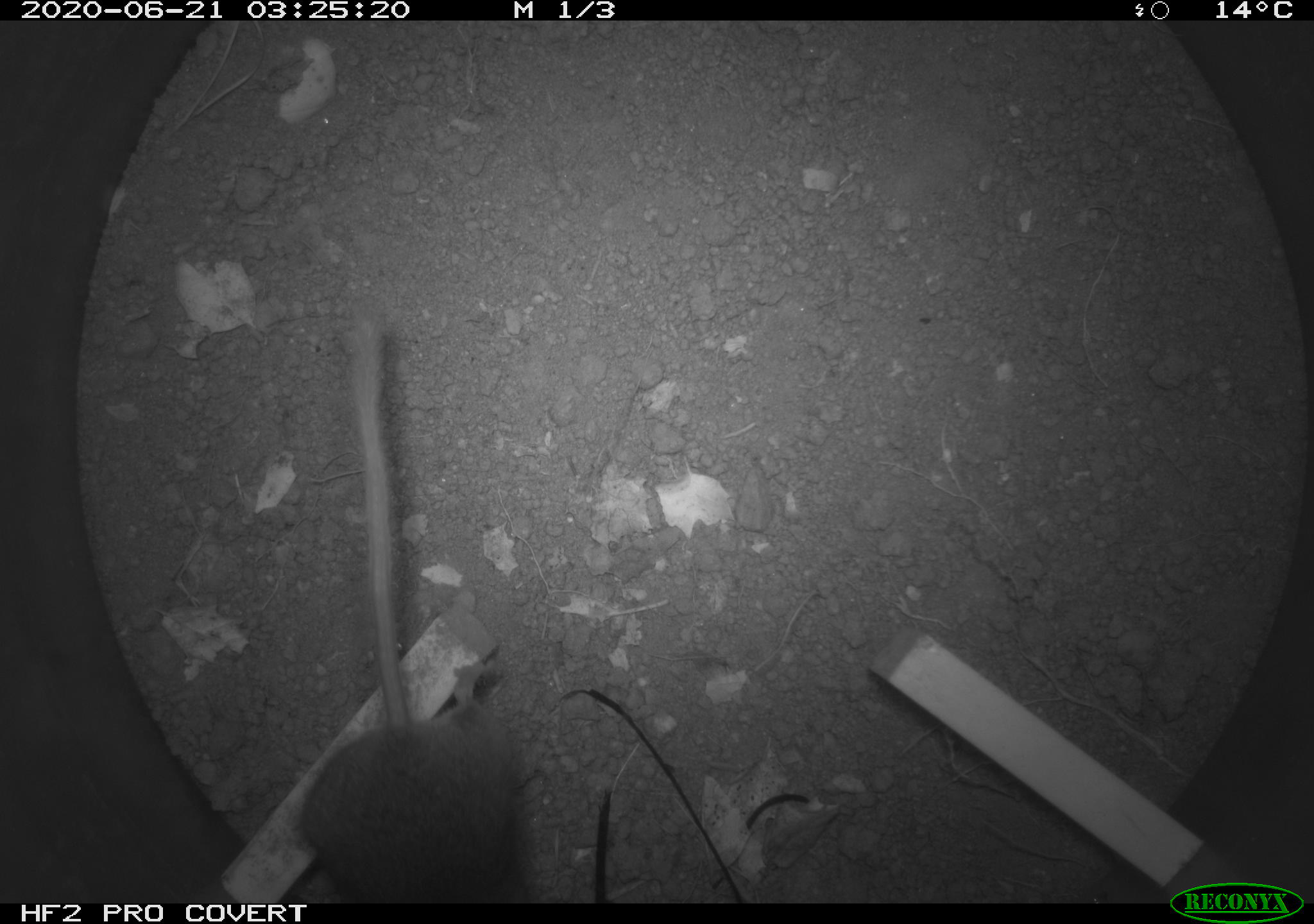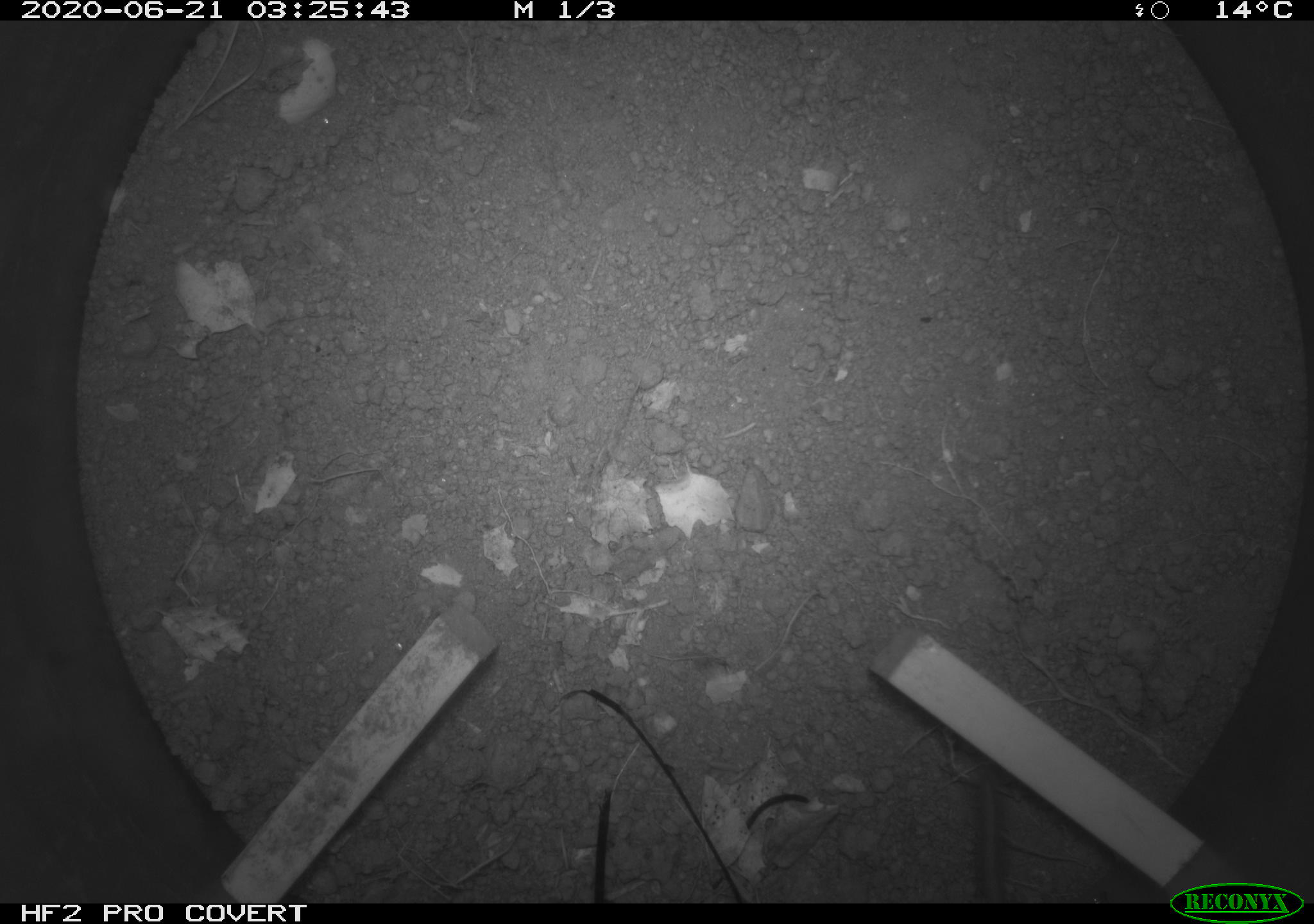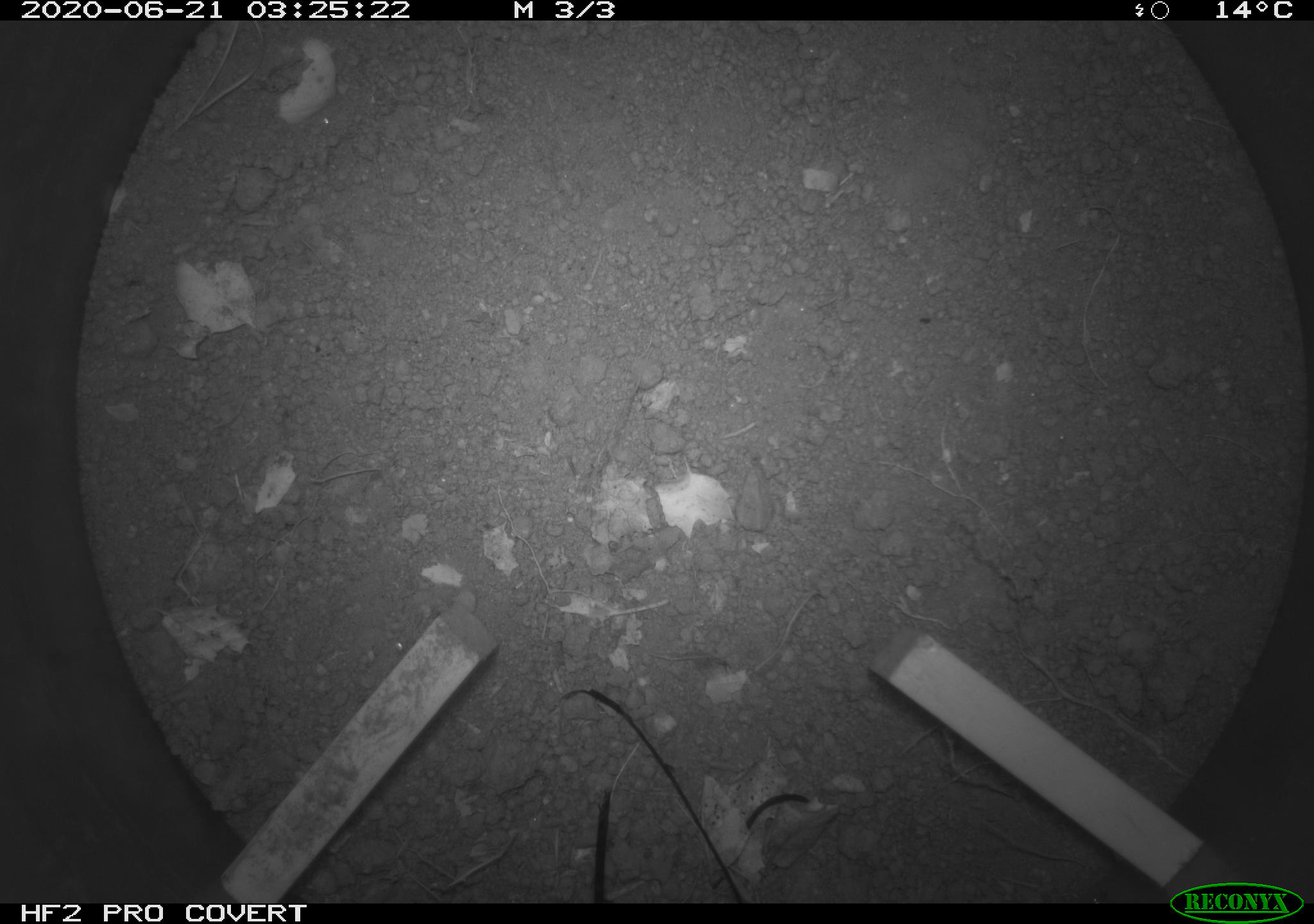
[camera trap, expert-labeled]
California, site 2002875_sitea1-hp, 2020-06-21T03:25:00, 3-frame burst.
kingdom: Animalia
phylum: Chordata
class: Mammalia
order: Rodentia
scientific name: Rodentia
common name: mouse species